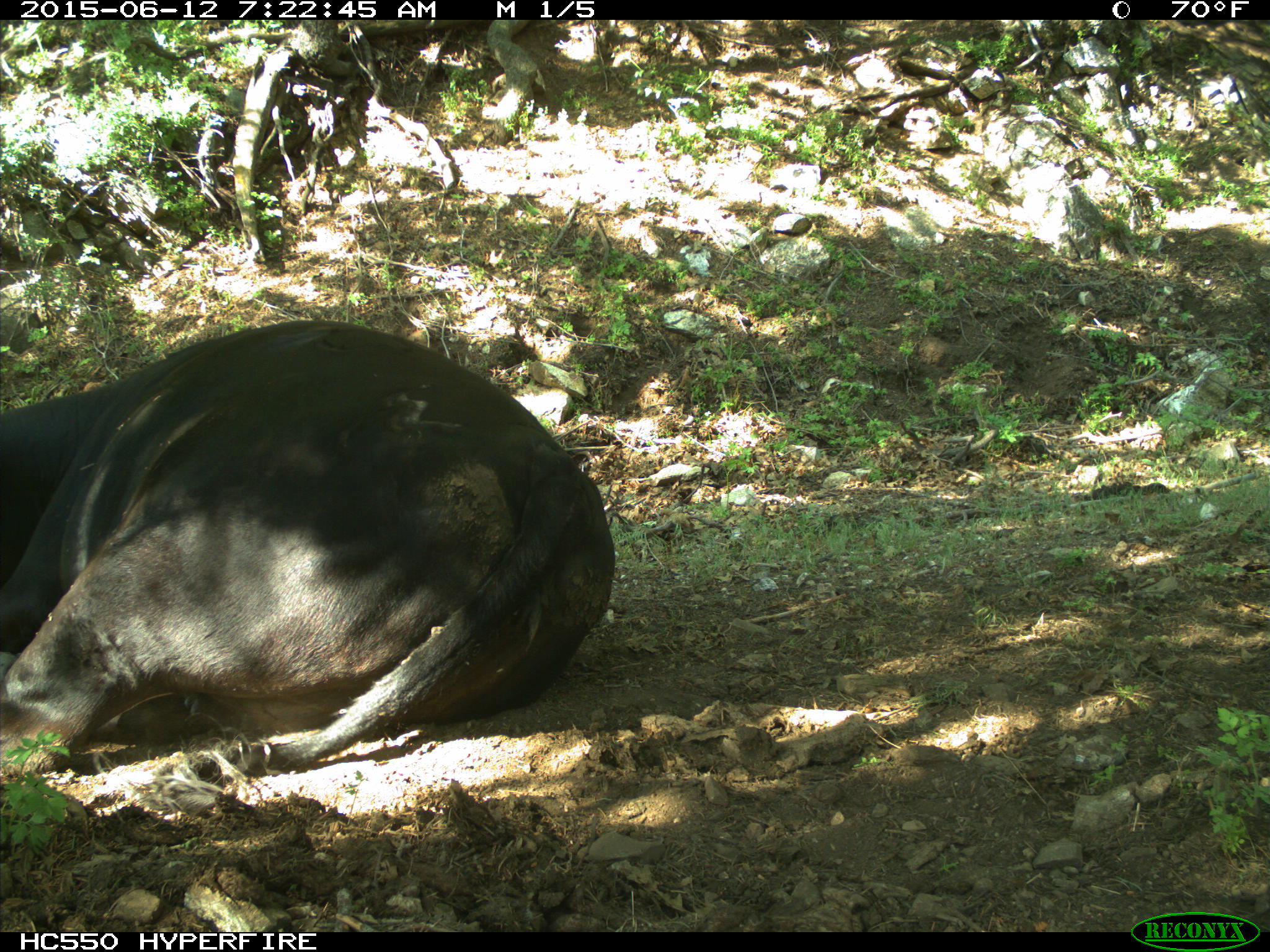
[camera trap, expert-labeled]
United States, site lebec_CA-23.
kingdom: Animalia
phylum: Chordata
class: Mammalia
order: Artiodactyla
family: Bovidae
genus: Bos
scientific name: Bos taurus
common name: domestic cow